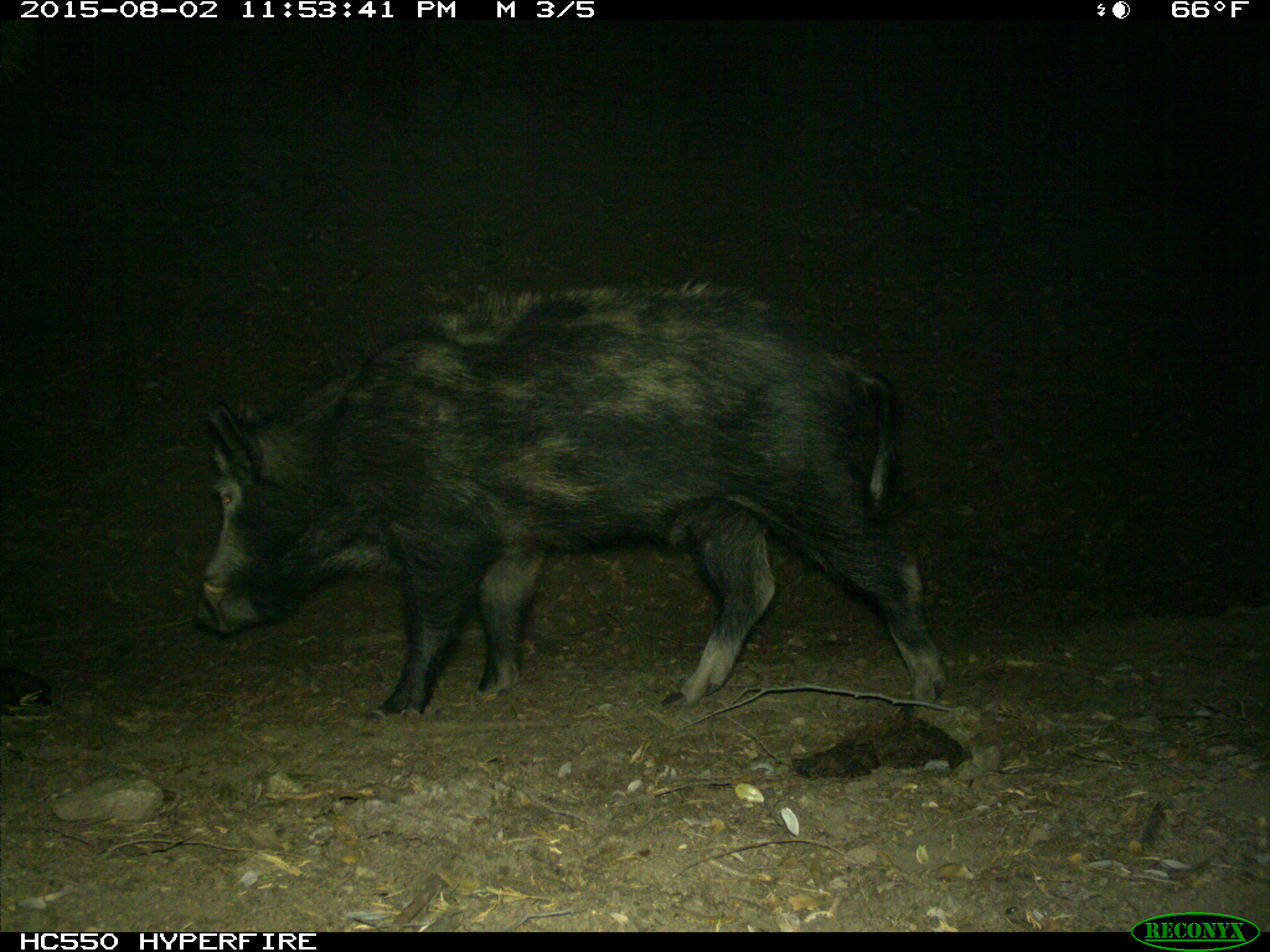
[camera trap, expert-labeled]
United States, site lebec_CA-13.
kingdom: Animalia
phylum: Chordata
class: Mammalia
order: Artiodactyla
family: Suidae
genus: Sus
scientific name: Sus scrofa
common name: wild boar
Sus scrofa (wild boar).